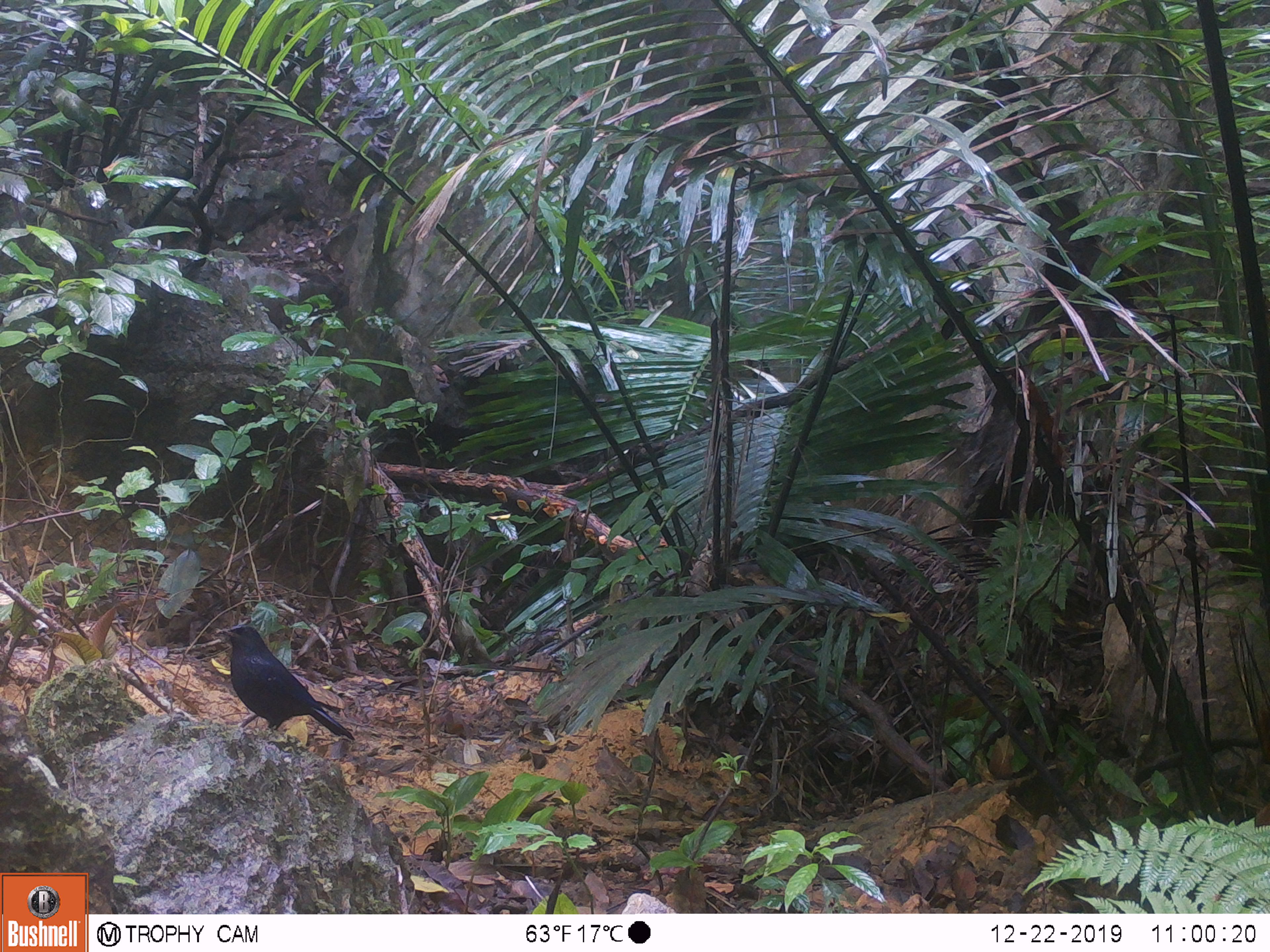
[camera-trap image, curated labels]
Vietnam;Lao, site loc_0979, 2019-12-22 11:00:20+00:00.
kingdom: Animalia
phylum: Chordata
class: Aves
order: Passeriformes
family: Muscicapidae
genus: Myophonus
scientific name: Myophonus caeruleus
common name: blue whistling thrush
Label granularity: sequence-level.